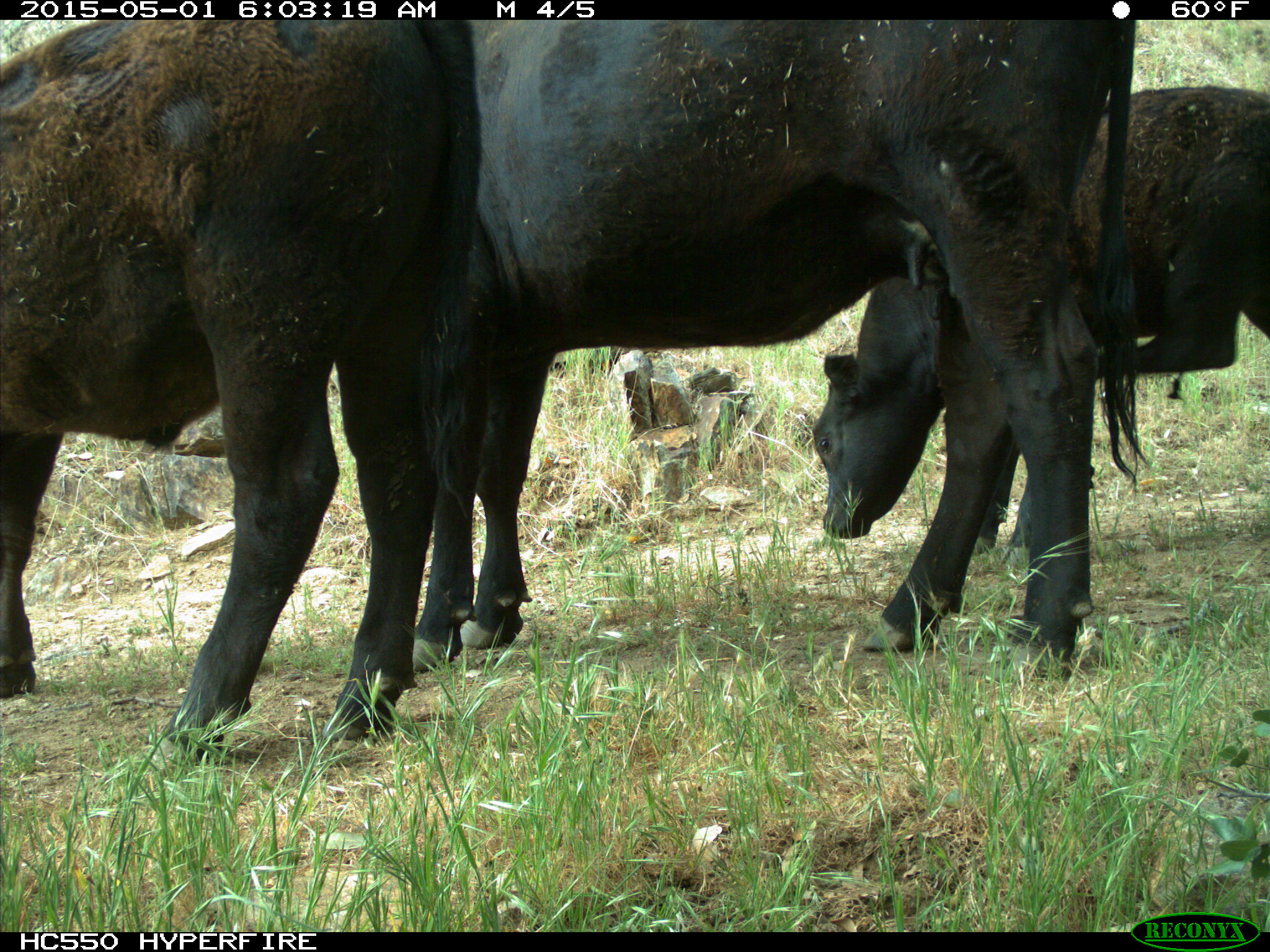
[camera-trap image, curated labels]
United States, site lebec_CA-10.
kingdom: Animalia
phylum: Chordata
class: Mammalia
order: Artiodactyla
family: Bovidae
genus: Bos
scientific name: Bos taurus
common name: domestic cow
Bos taurus (domestic cow).